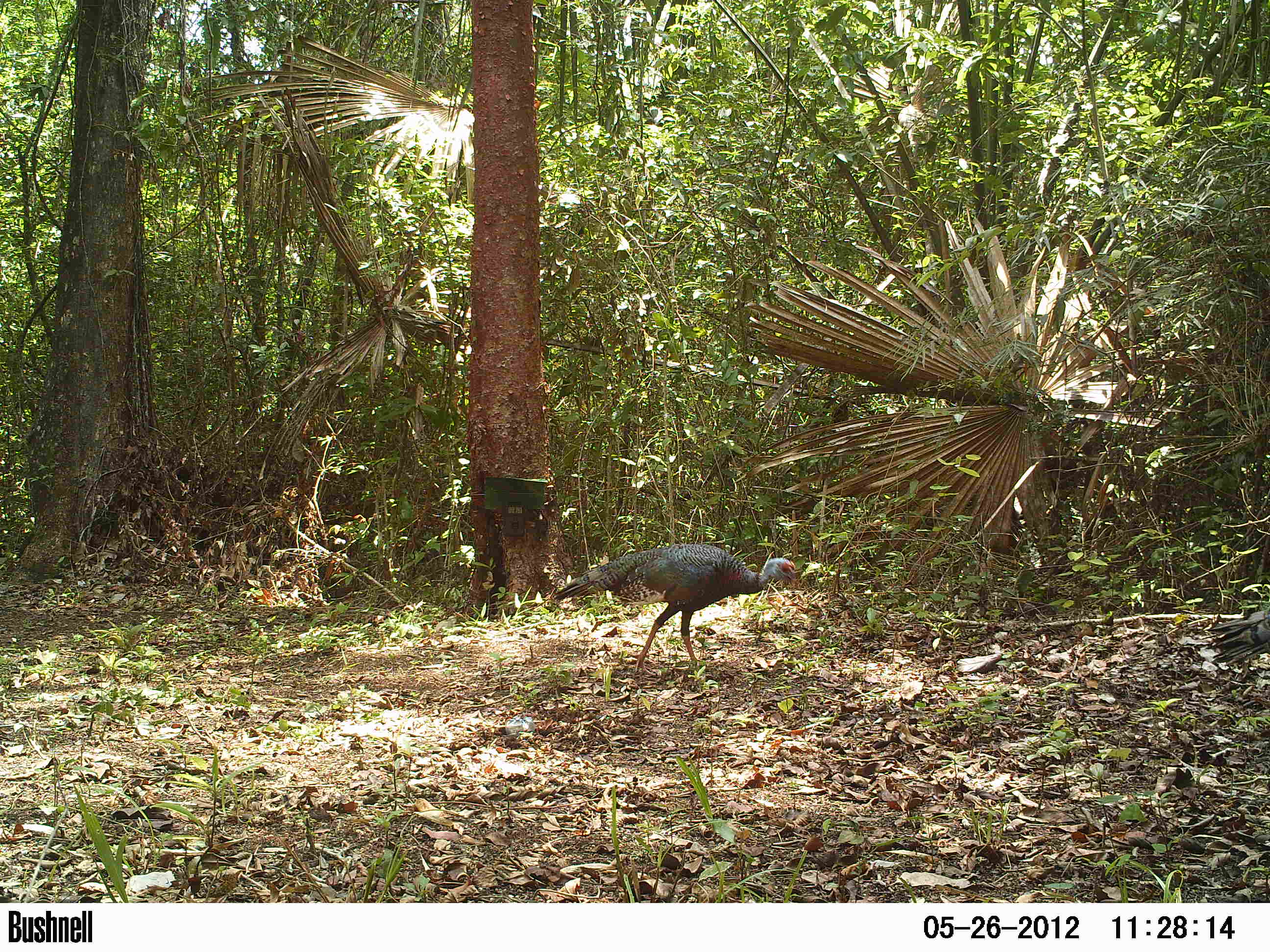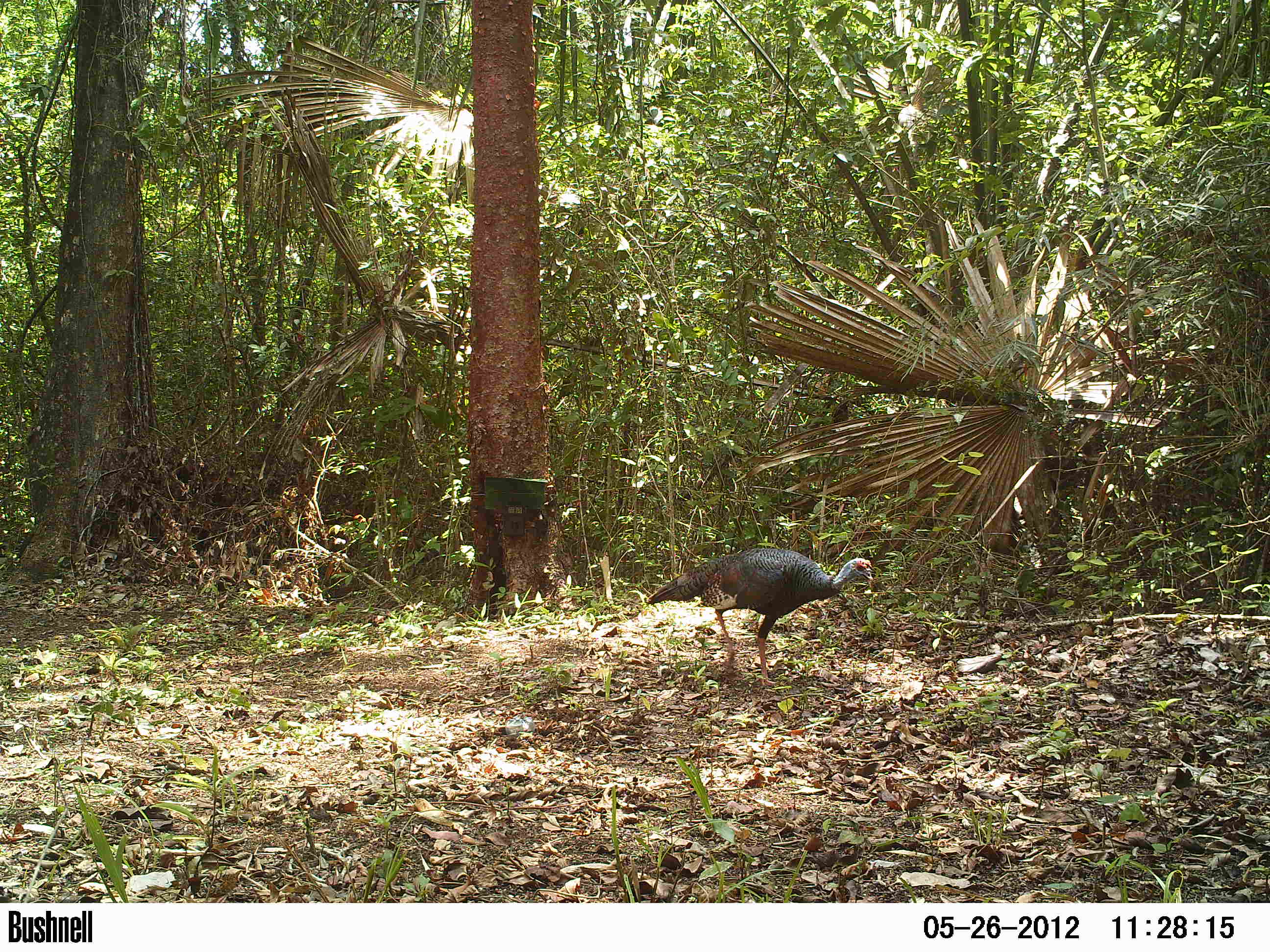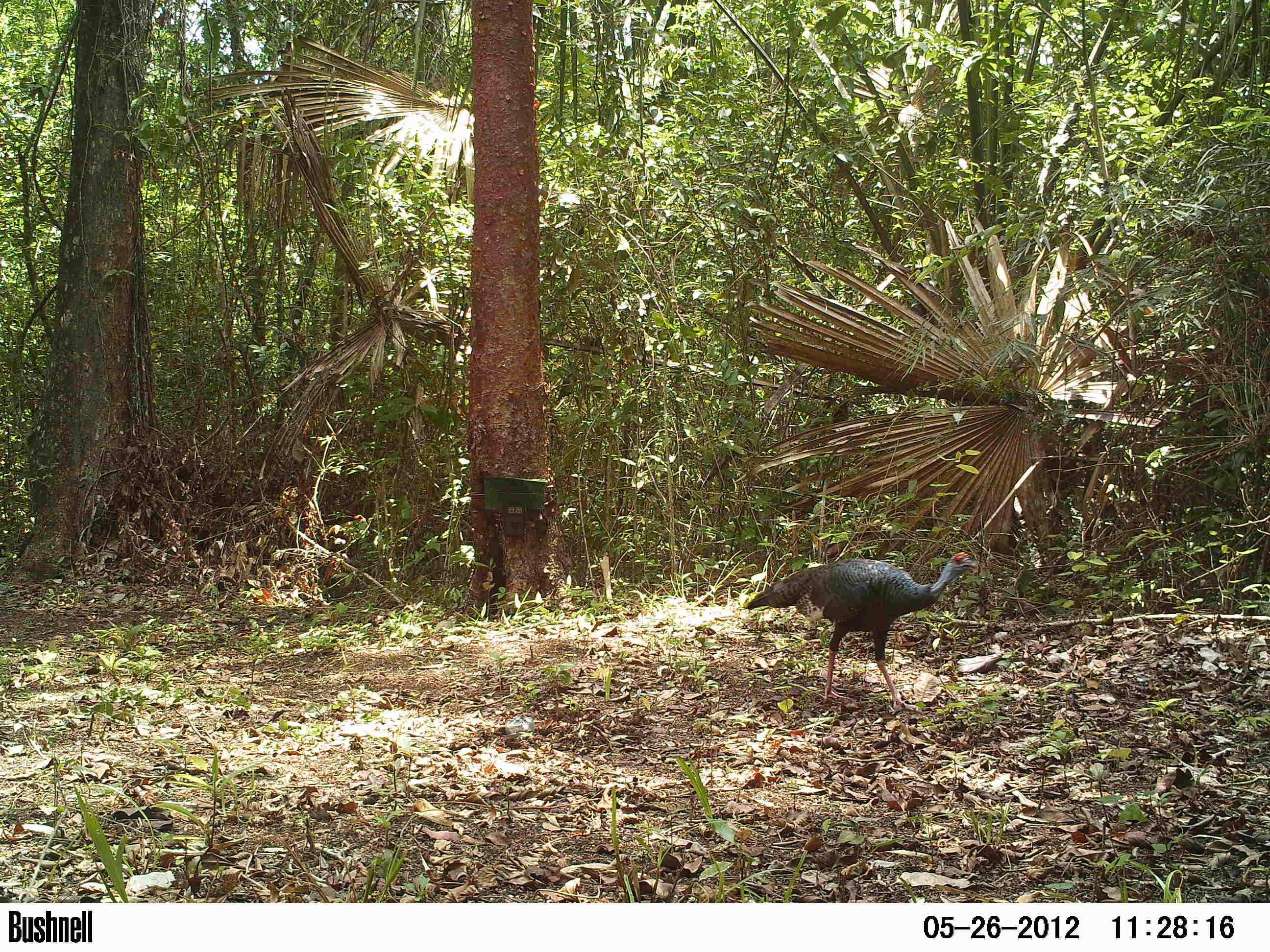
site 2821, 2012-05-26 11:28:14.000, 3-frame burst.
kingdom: Animalia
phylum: Chordata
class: Aves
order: Galliformes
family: Phasianidae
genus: Meleagris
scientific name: Meleagris ocellata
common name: ocellated turkey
Meleagris ocellata (ocellated turkey), count 2, age adult.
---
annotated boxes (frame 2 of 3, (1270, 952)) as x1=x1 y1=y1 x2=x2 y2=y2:
meleagris ocellata: x1=646 y1=548 x2=874 y2=686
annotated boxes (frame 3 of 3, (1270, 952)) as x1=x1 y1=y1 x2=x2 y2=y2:
meleagris ocellata: x1=743 y1=550 x2=978 y2=712